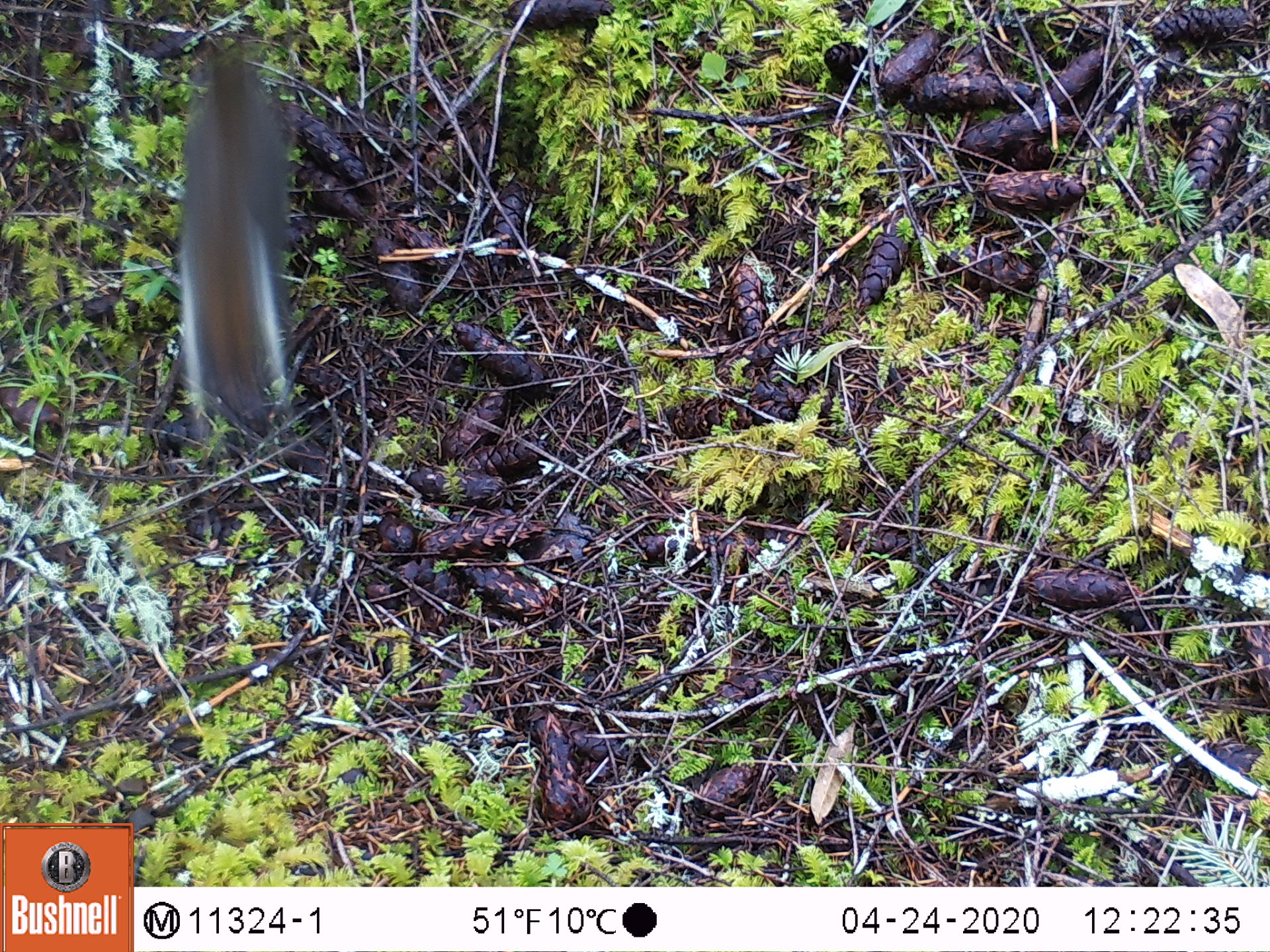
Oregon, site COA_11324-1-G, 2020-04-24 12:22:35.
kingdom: Animalia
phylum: Chordata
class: Mammalia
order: Rodentia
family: Sciuridae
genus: Tamiasciurus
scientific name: Tamiasciurus douglasii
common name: douglas squirrel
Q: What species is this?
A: Douglas squirrel (Tamiasciurus douglasii).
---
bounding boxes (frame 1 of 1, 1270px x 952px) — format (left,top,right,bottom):
douglas squirrel: (168,47,300,428)